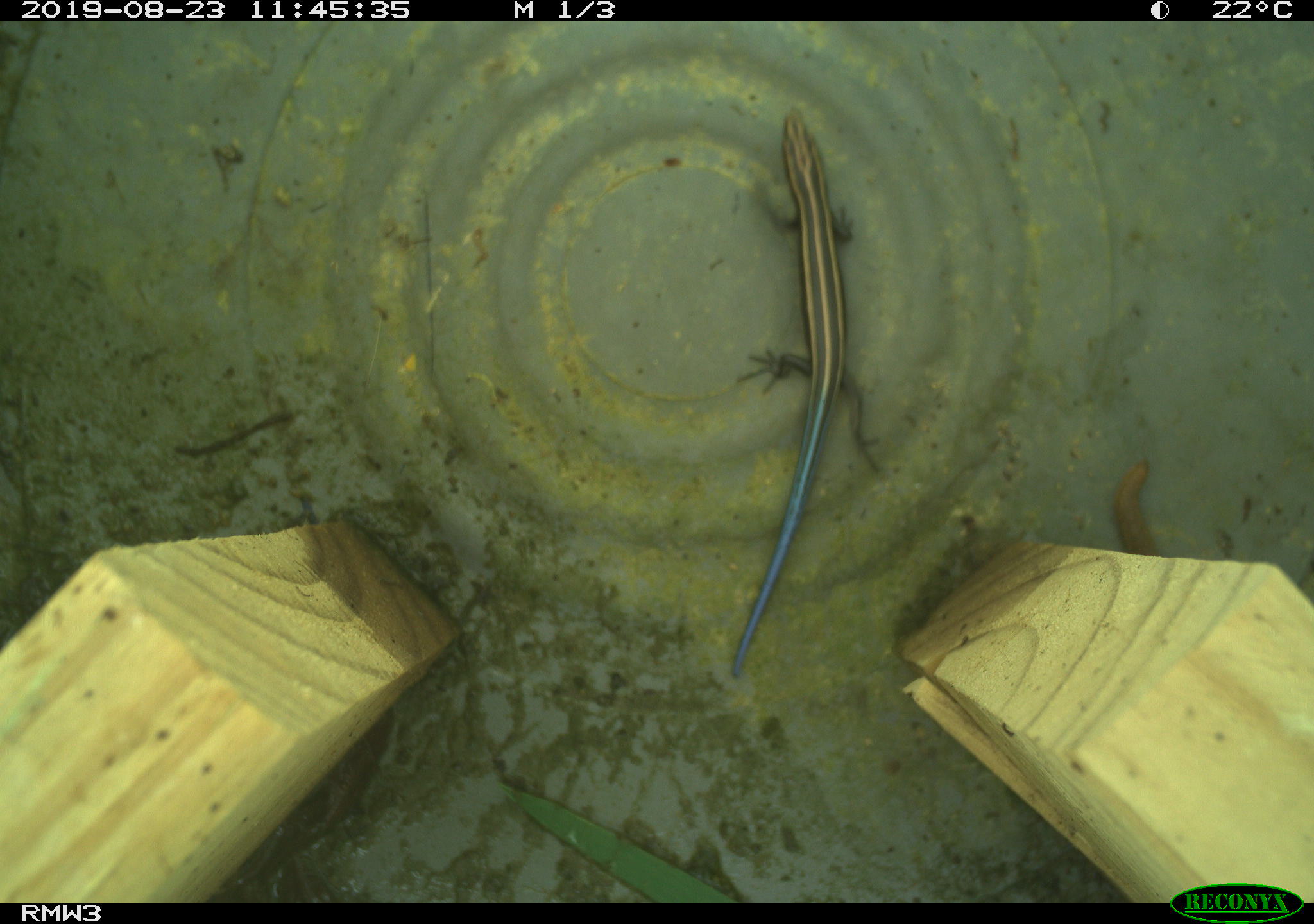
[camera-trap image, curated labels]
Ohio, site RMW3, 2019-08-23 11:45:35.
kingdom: Animalia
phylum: Chordata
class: Reptilia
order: Squamata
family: Scincidae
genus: Plestiodon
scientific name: Plestiodon fasciatus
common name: common five-lined skink